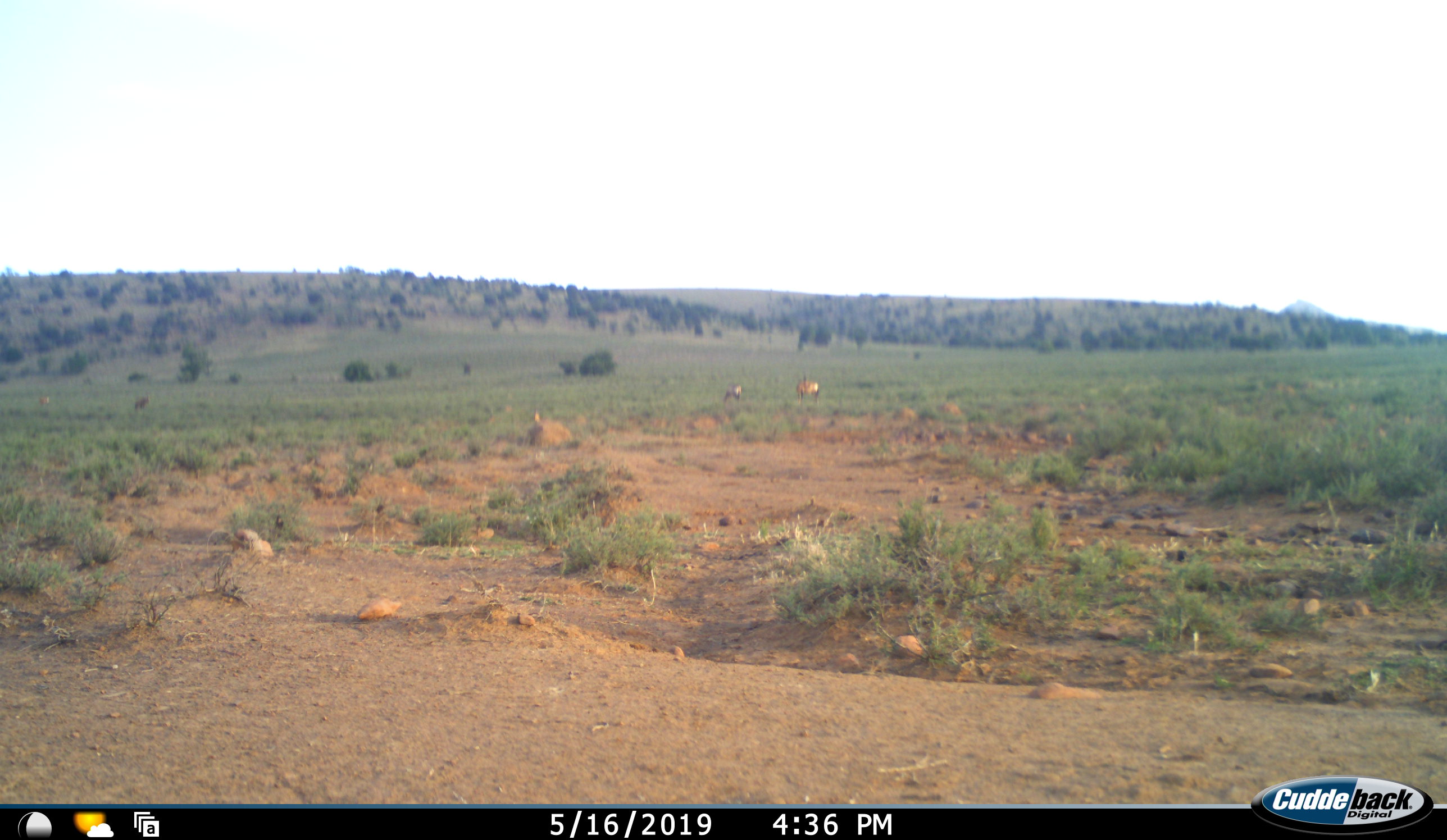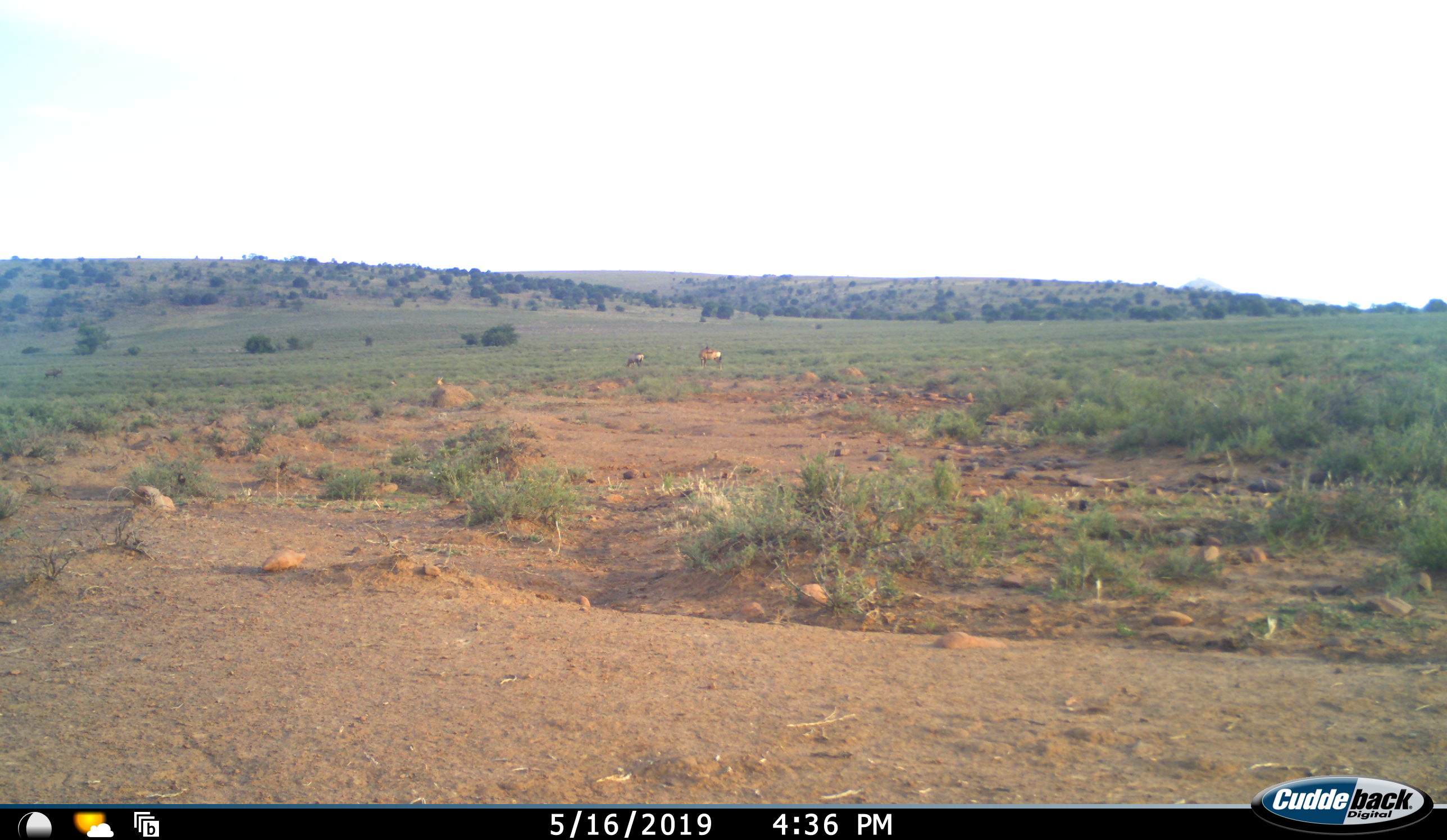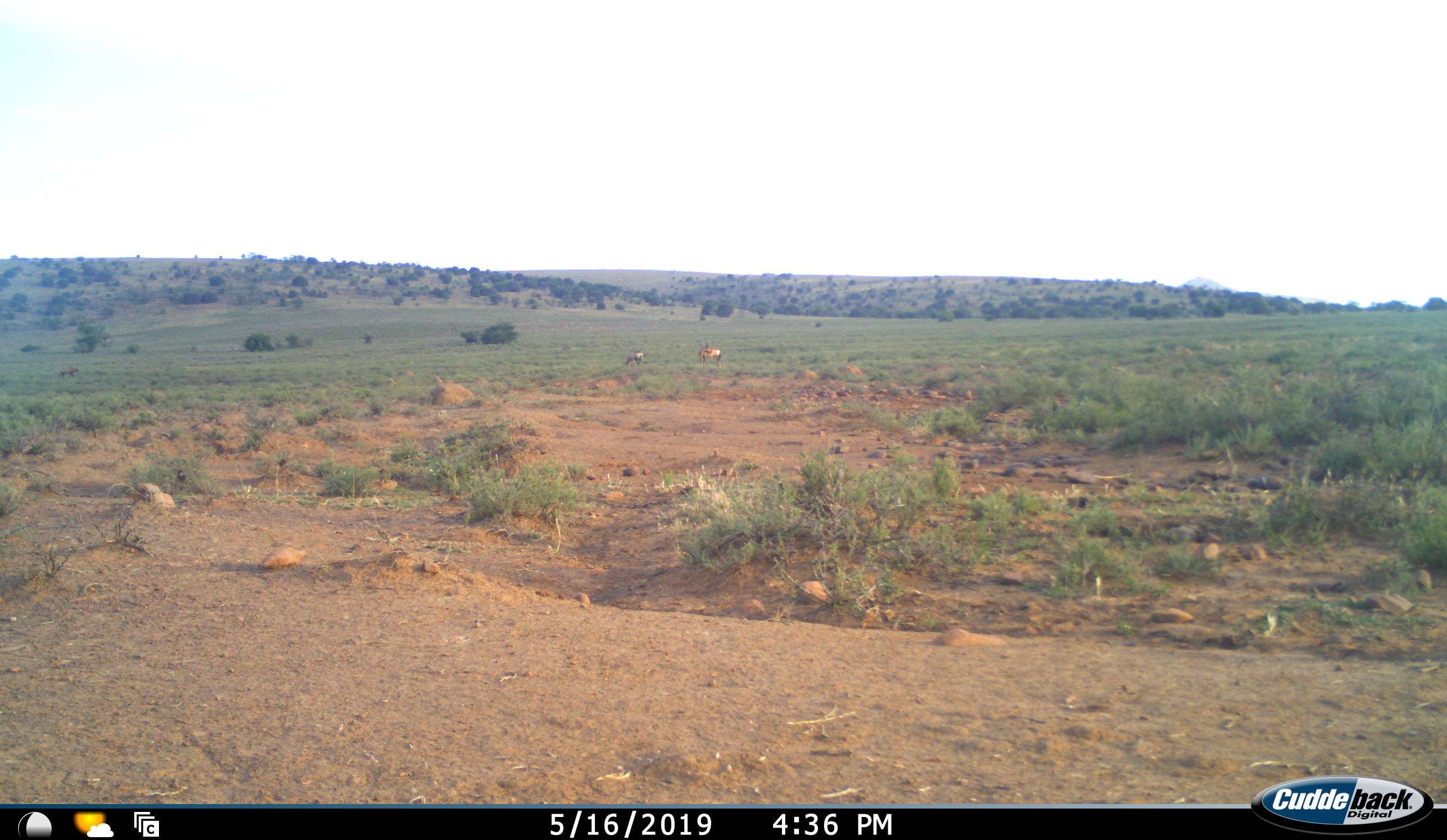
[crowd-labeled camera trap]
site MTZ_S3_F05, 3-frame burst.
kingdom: Animalia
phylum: Chordata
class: Mammalia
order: Artiodactyla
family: Bovidae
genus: Antidorcas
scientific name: Antidorcas marsupialis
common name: springbok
Springbok (Antidorcas marsupialis), count 2. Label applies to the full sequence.